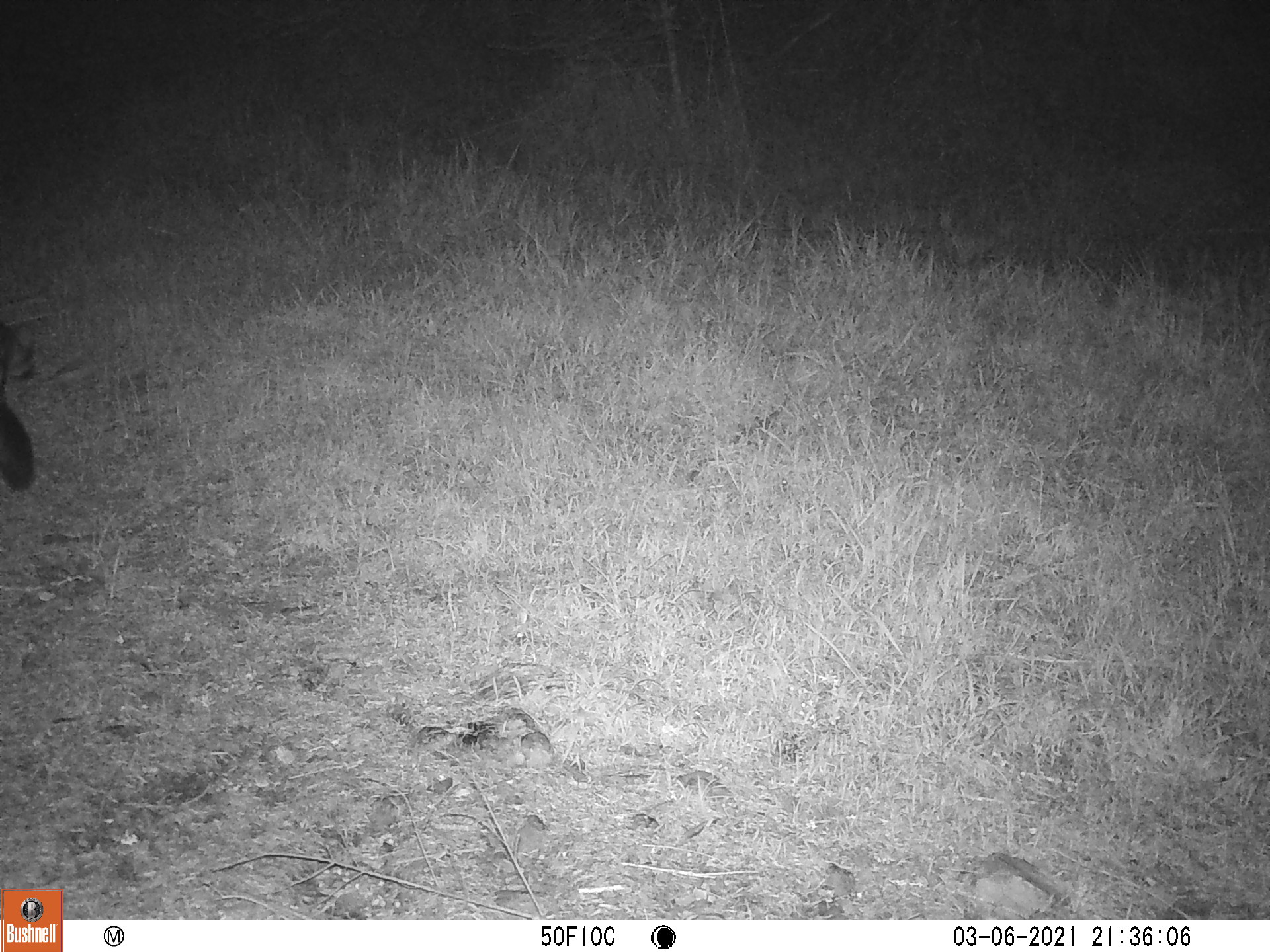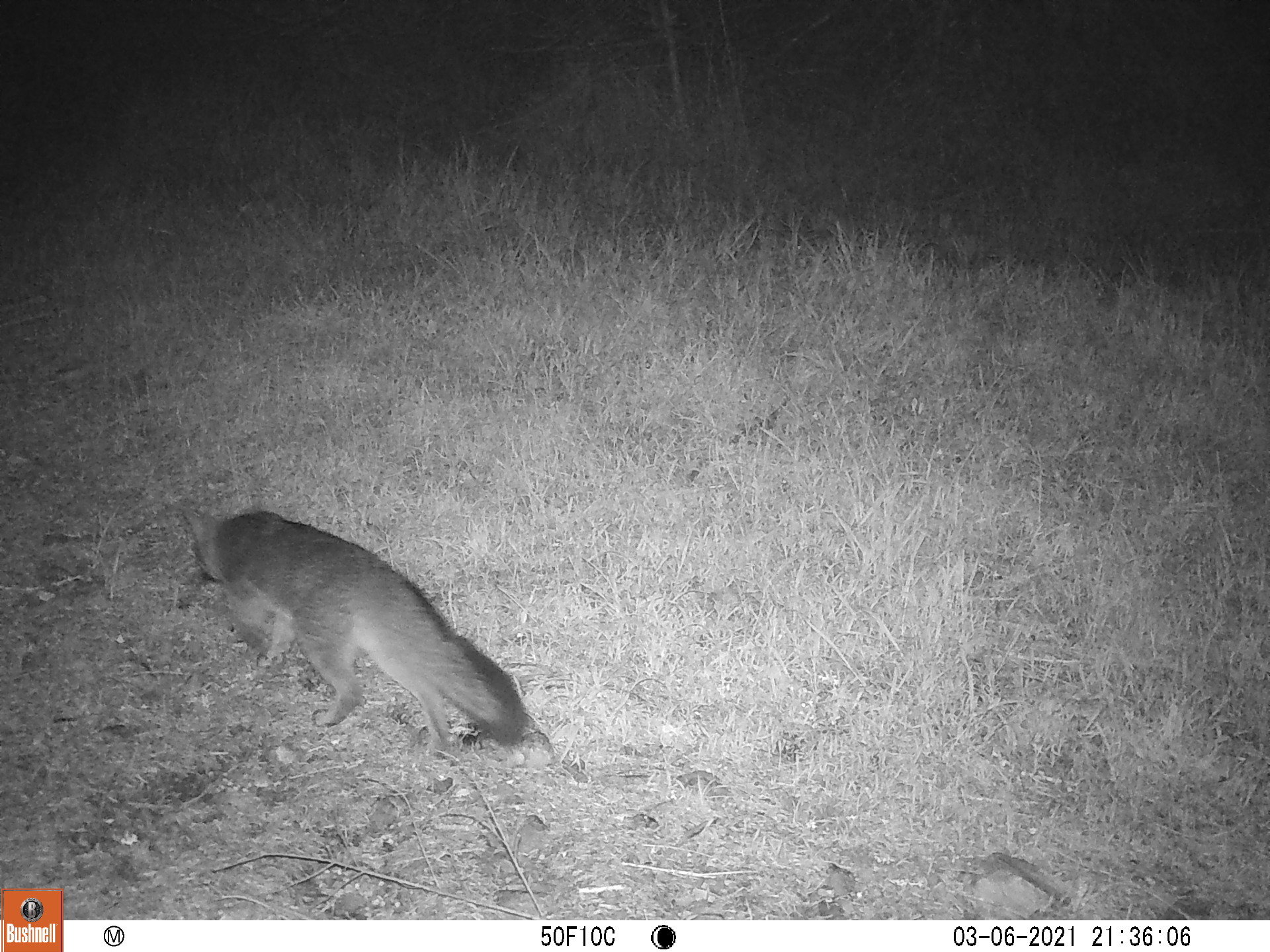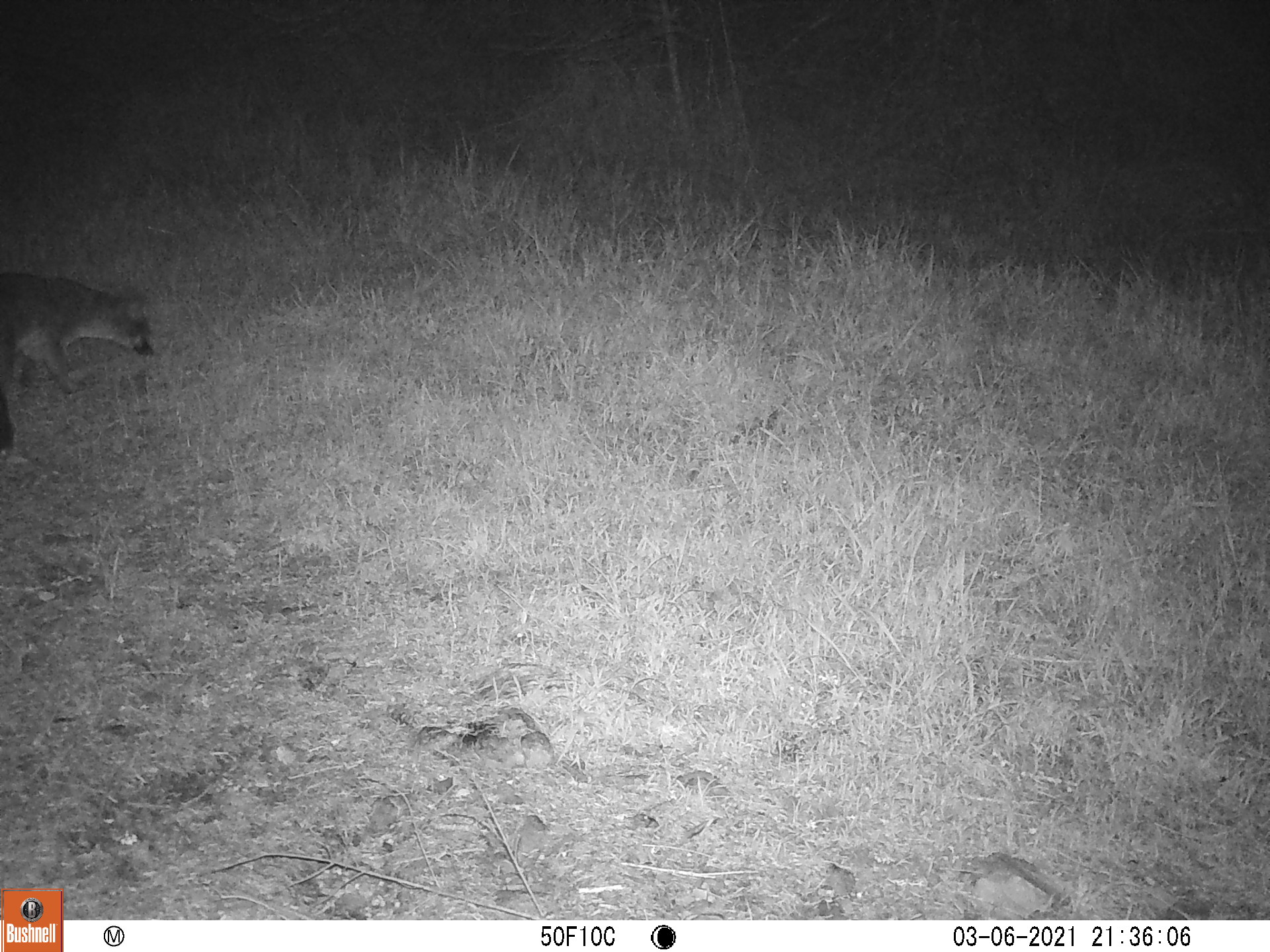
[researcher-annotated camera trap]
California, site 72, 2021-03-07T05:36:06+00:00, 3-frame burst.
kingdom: Animalia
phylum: Chordata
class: Mammalia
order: Carnivora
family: Canidae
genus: Urocyon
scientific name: Urocyon cinereoargenteus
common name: gray fox